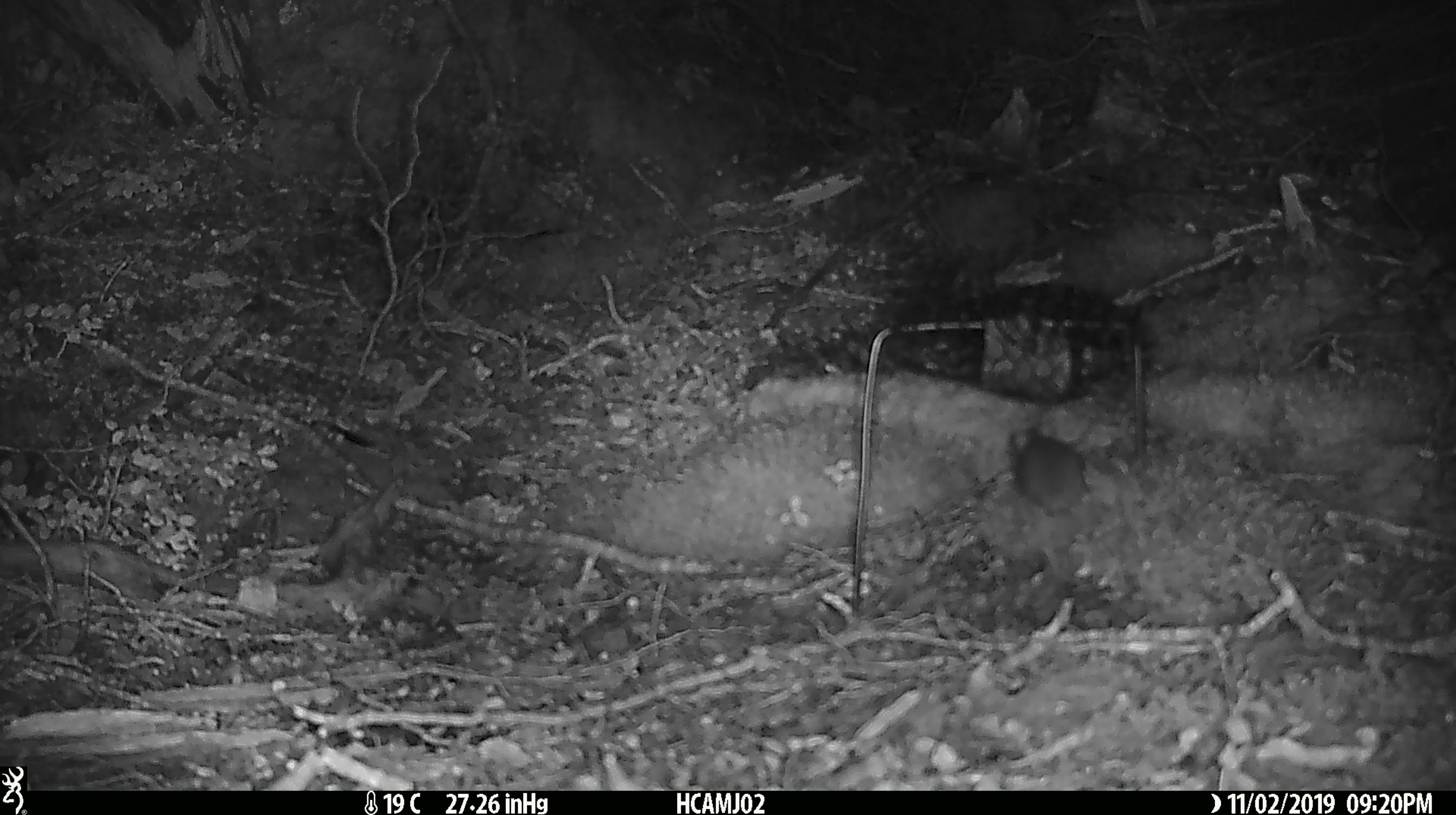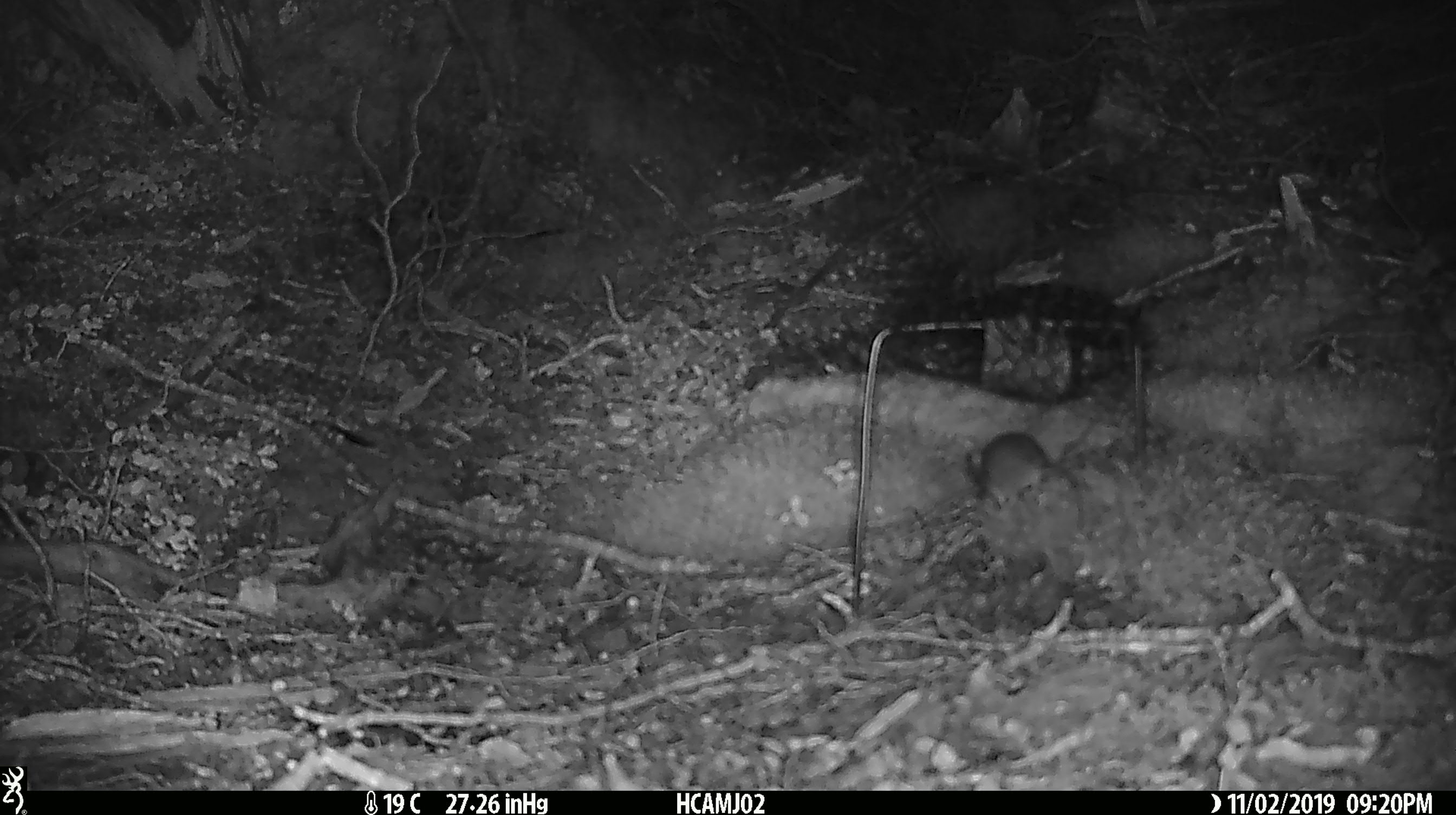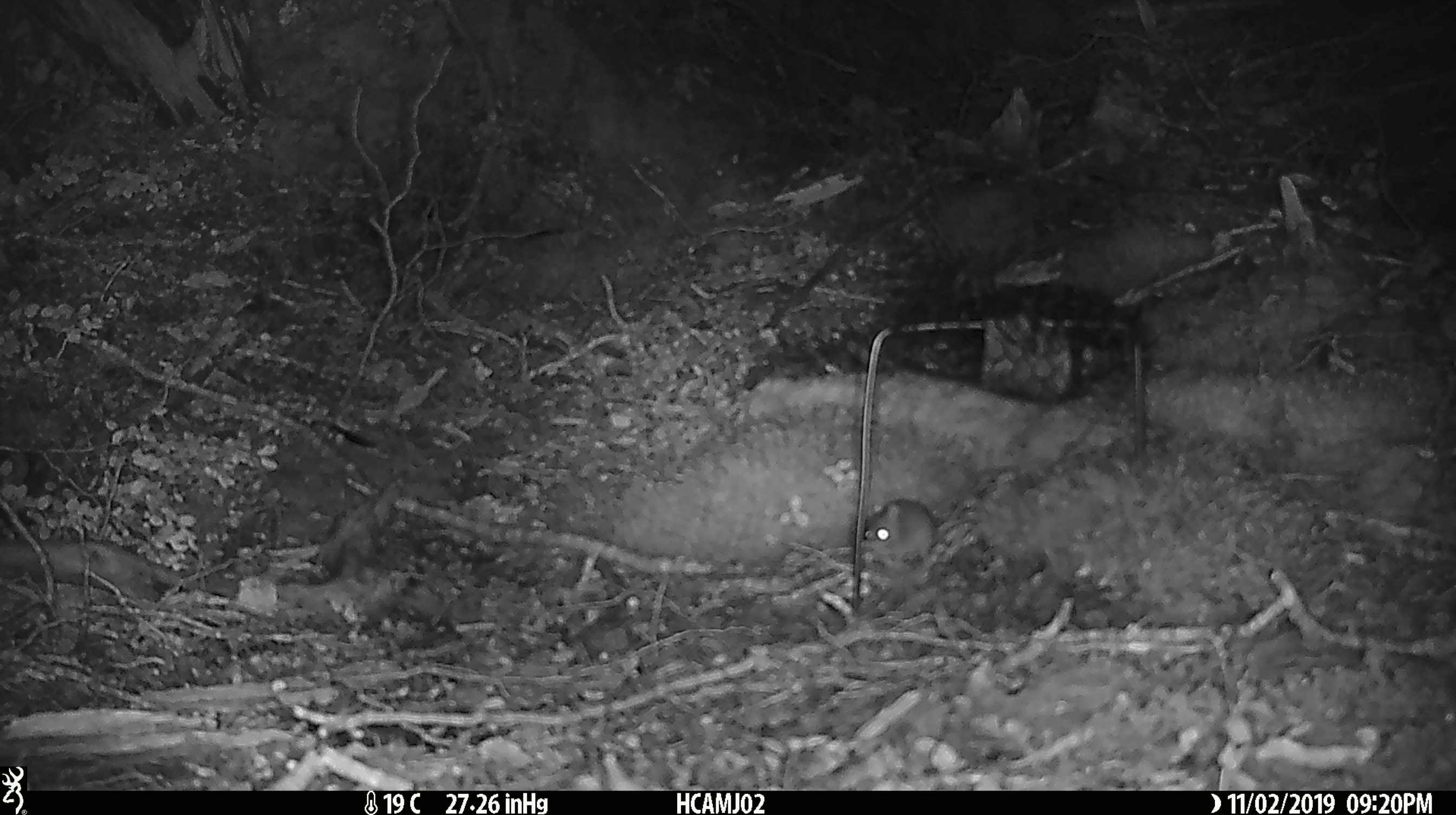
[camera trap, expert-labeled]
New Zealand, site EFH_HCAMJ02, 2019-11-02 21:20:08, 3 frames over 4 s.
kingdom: Animalia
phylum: Chordata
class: Mammalia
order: Rodentia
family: Muridae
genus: Mus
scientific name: Mus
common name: mouse